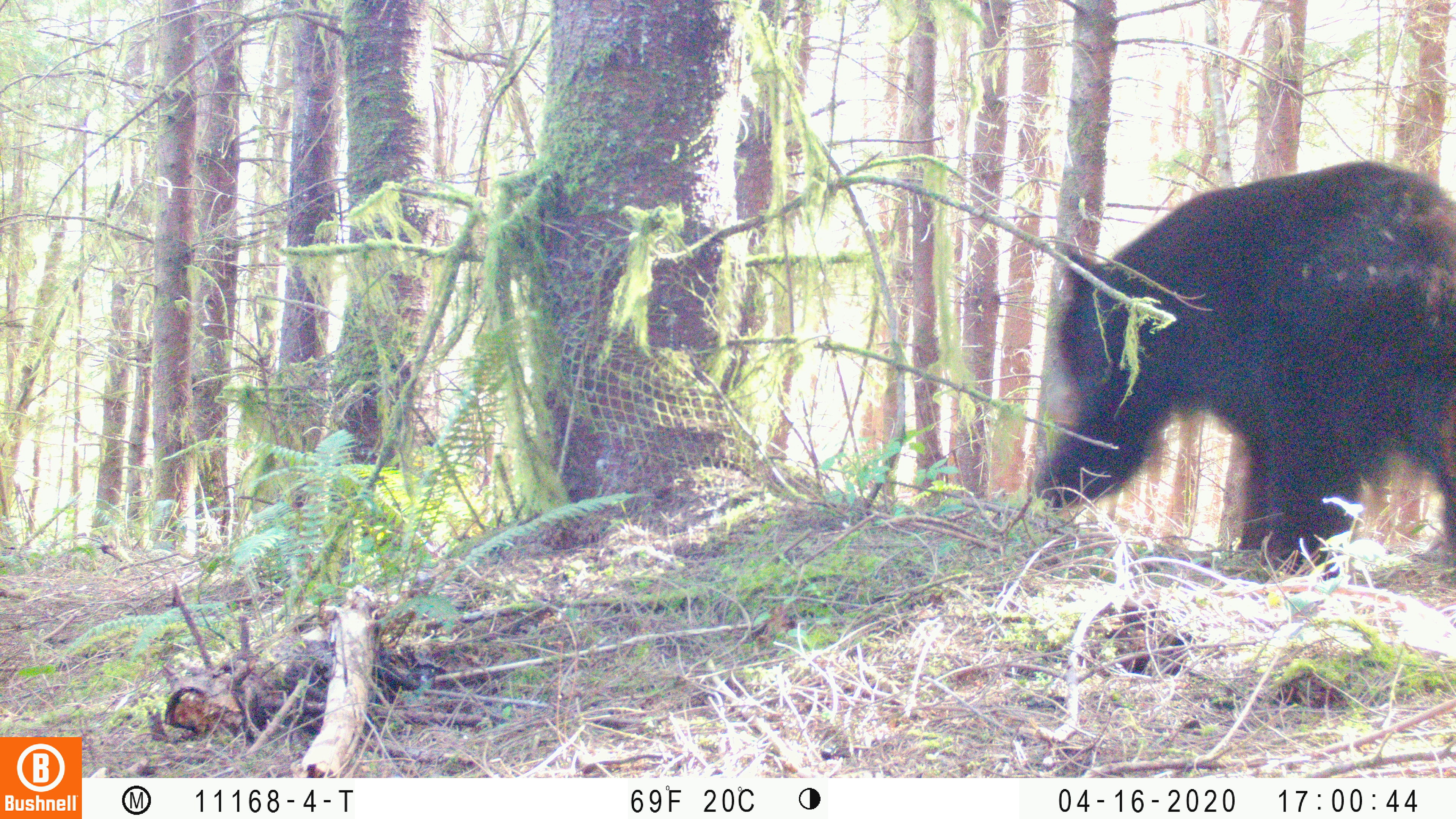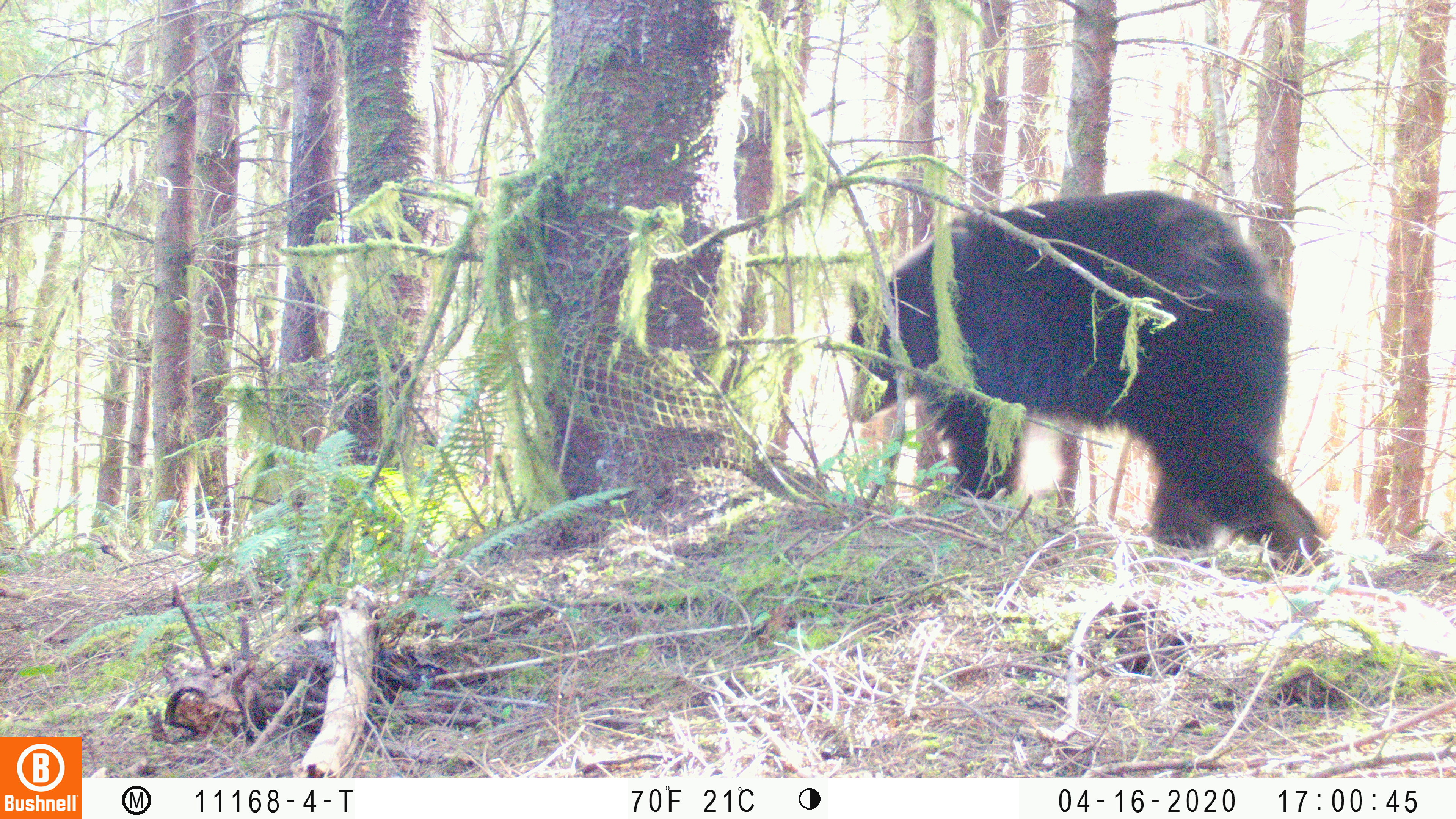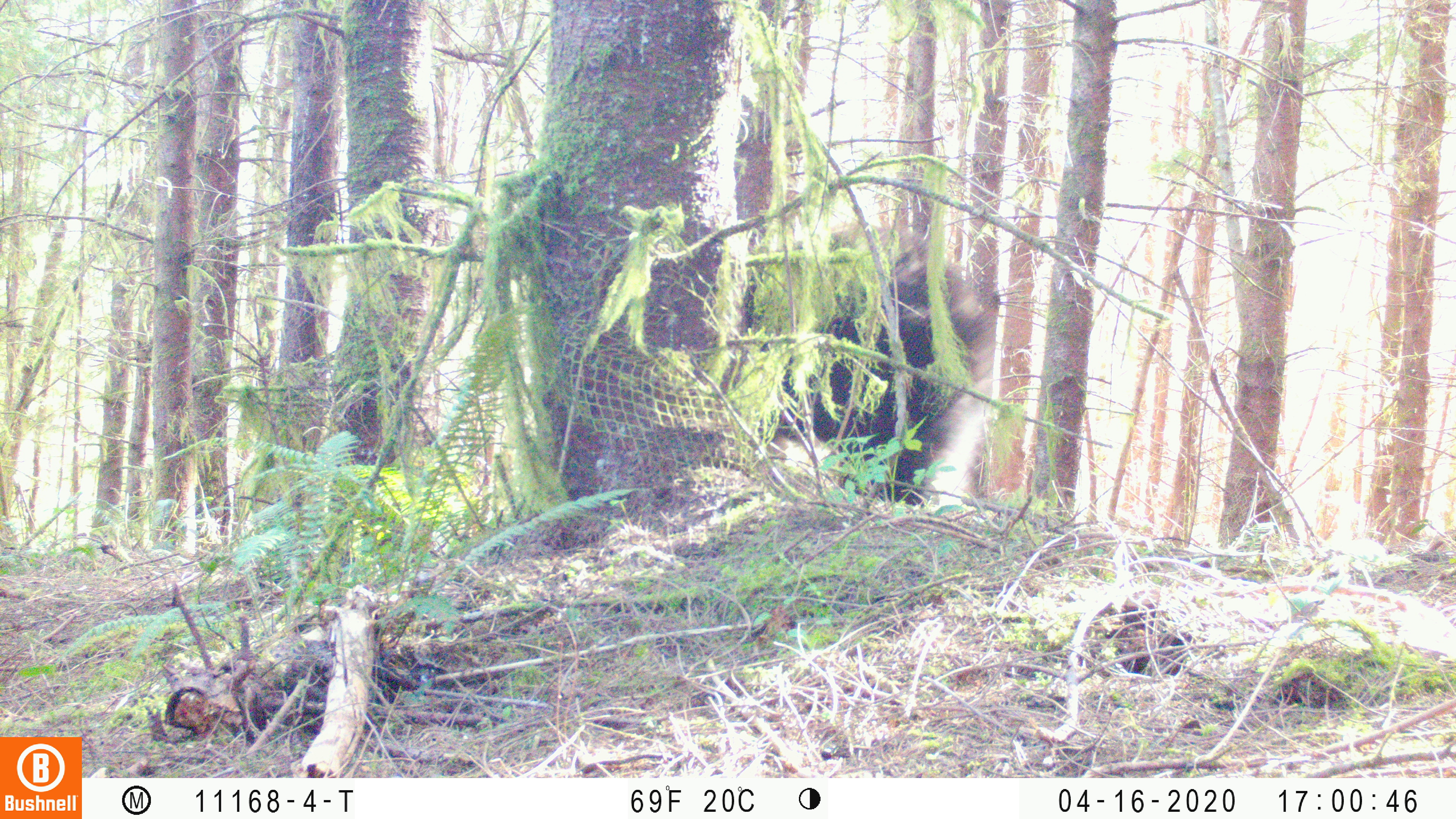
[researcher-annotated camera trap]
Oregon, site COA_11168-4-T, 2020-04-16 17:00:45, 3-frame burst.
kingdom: Animalia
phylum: Chordata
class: Mammalia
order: Carnivora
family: Ursidae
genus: Ursus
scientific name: Ursus americanus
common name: american black bear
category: black bear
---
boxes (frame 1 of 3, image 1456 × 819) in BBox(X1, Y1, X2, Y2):
black bear: BBox(1016, 161, 1452, 573)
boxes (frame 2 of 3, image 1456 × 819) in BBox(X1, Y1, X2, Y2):
black bear: BBox(845, 190, 1330, 567)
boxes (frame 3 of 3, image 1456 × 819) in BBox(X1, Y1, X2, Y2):
black bear: BBox(739, 234, 986, 514)